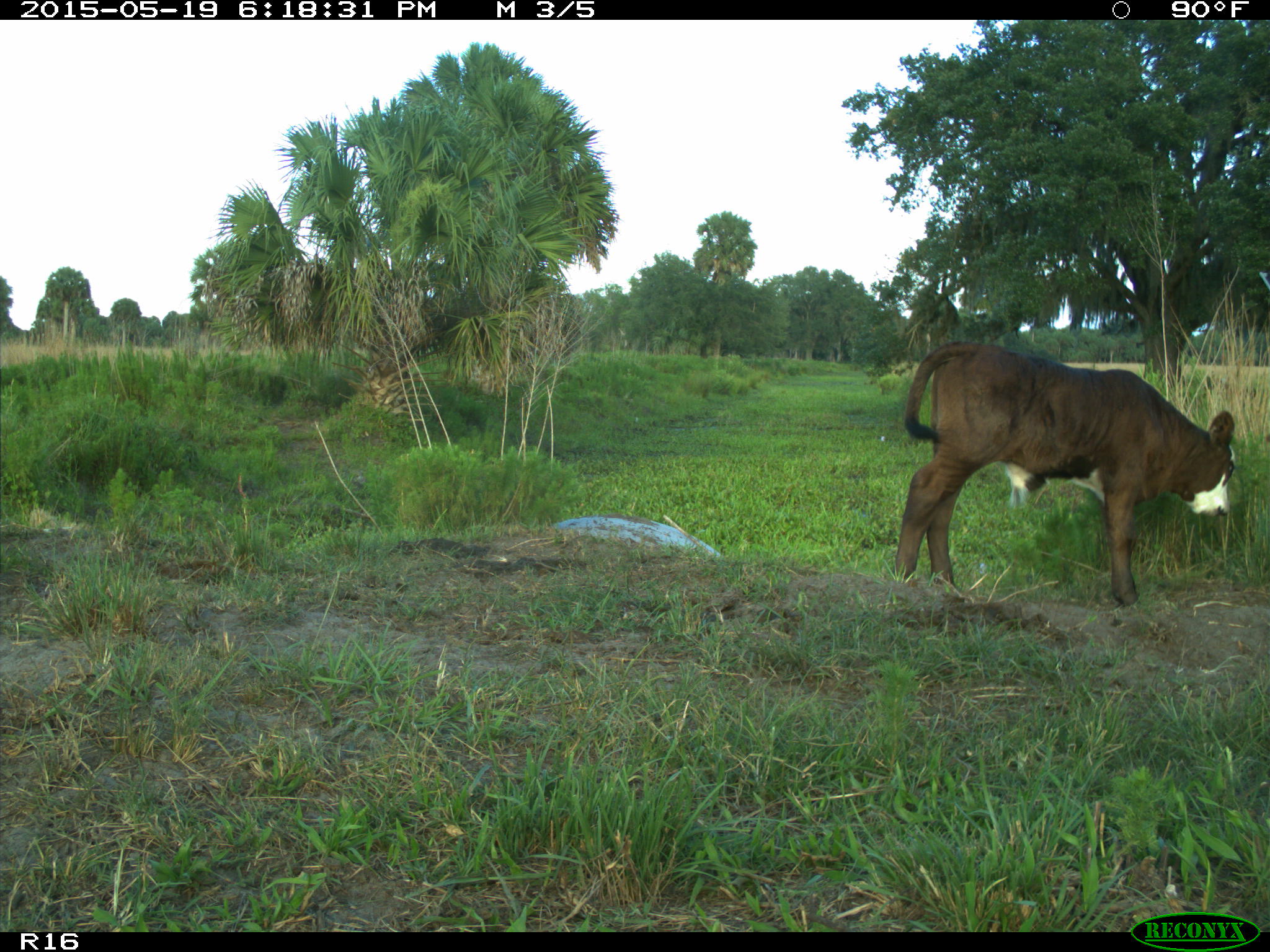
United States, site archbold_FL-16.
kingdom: Animalia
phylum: Chordata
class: Mammalia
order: Artiodactyla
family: Bovidae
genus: Bos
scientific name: Bos taurus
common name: domestic cow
Bos taurus (domestic cow).